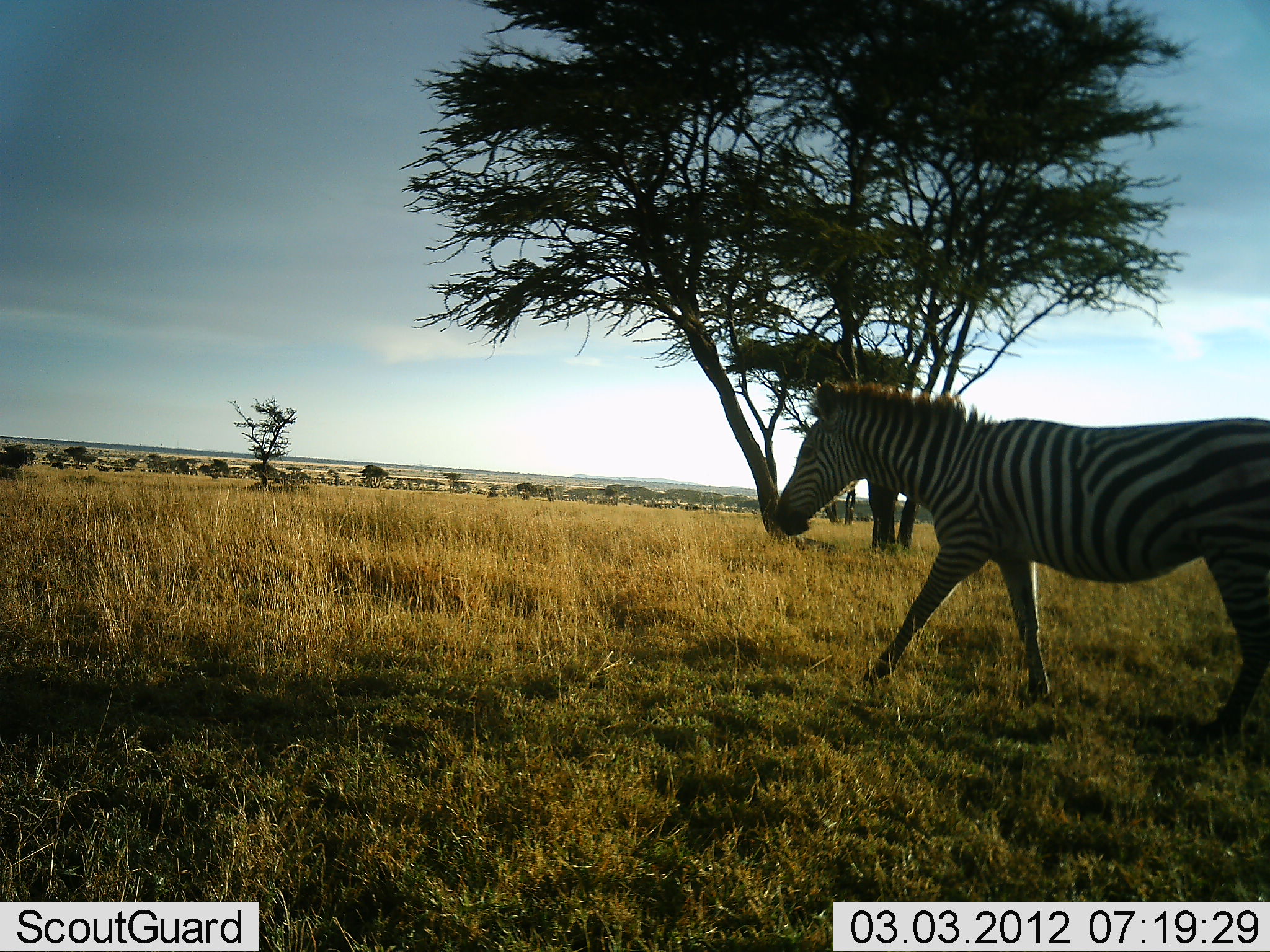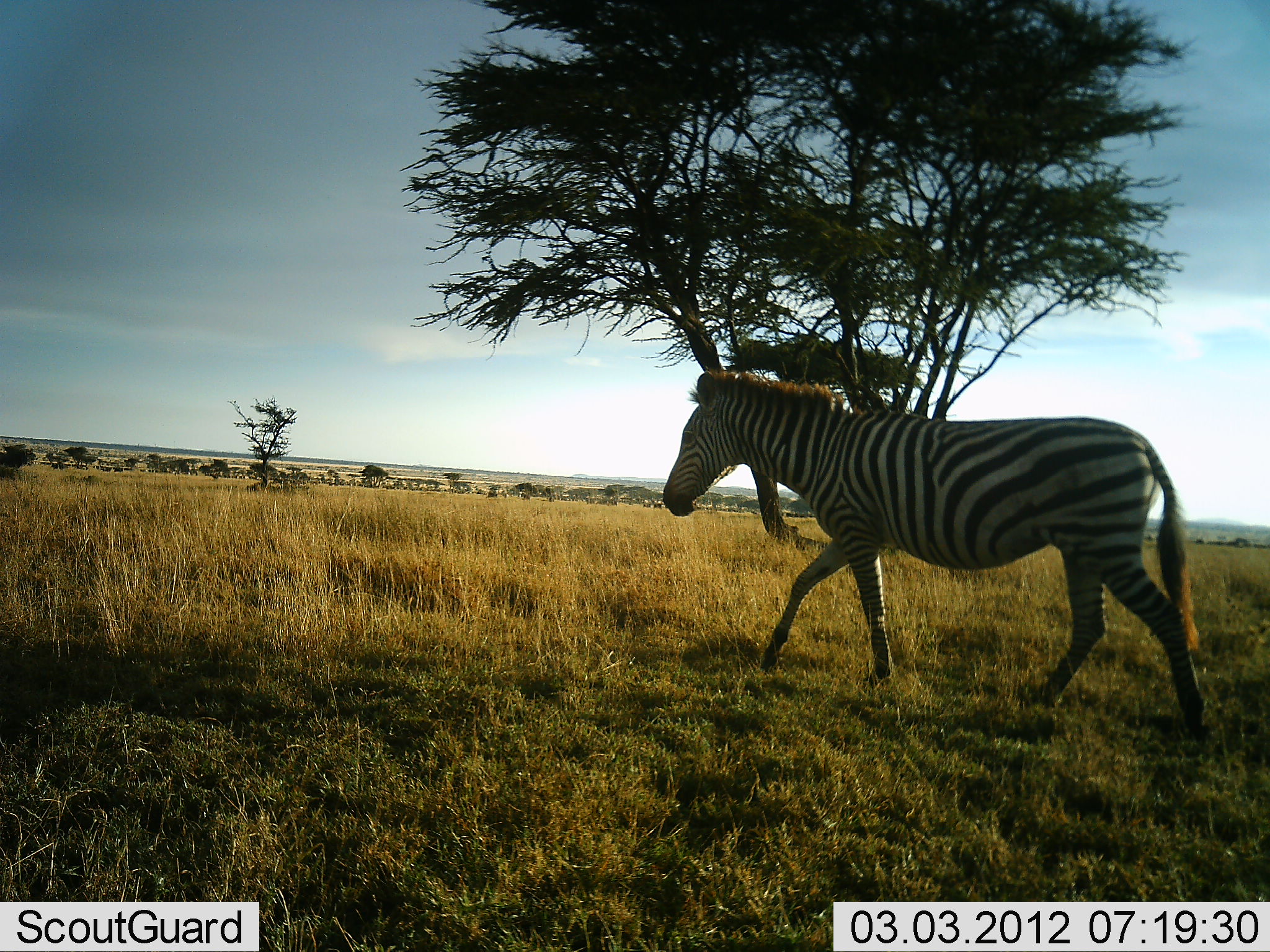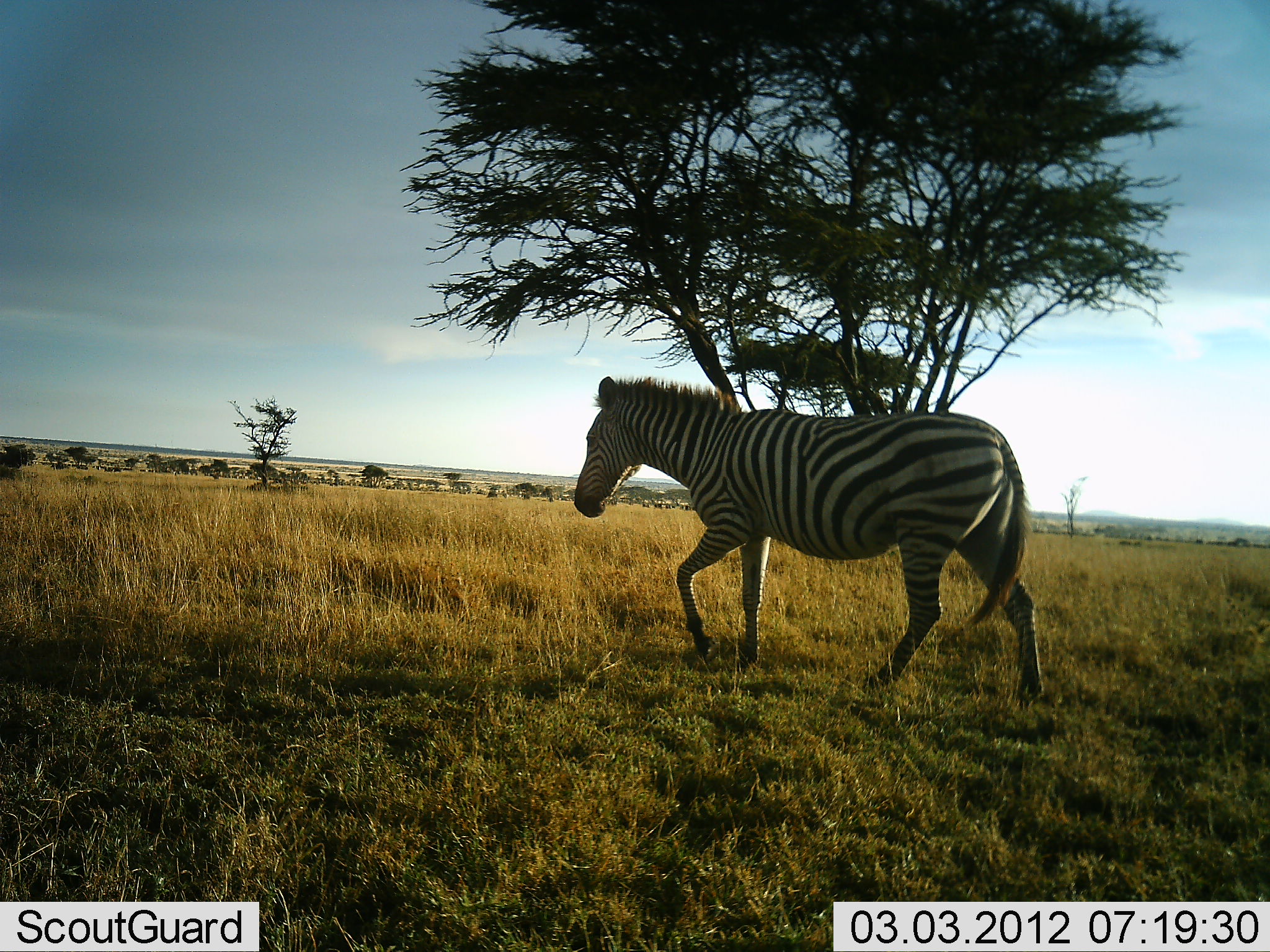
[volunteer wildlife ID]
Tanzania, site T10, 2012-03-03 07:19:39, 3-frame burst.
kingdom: Animalia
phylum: Chordata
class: Mammalia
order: Perissodactyla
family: Equidae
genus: Equus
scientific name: Equus quagga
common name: plains zebra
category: zebra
Zebra (plains zebra) (Equus quagga), count 1. Behavior (volunteer vote fractions): standing 0%, resting 0%, moving 100%, interacting 0%. Young present (vote fraction): 0%. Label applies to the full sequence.